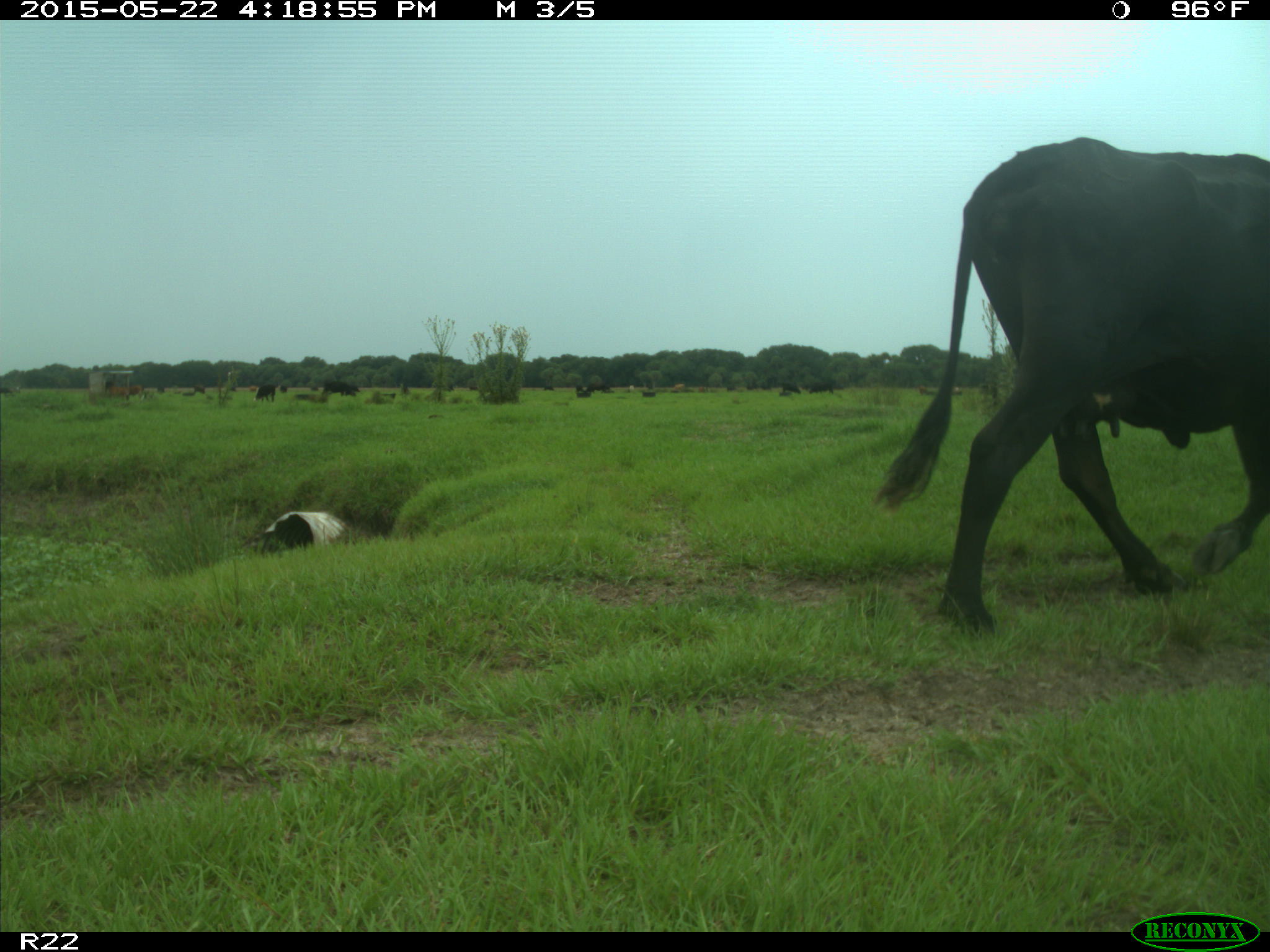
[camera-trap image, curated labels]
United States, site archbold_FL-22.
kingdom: Animalia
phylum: Chordata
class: Mammalia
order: Artiodactyla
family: Bovidae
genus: Bos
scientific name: Bos taurus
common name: domestic cow